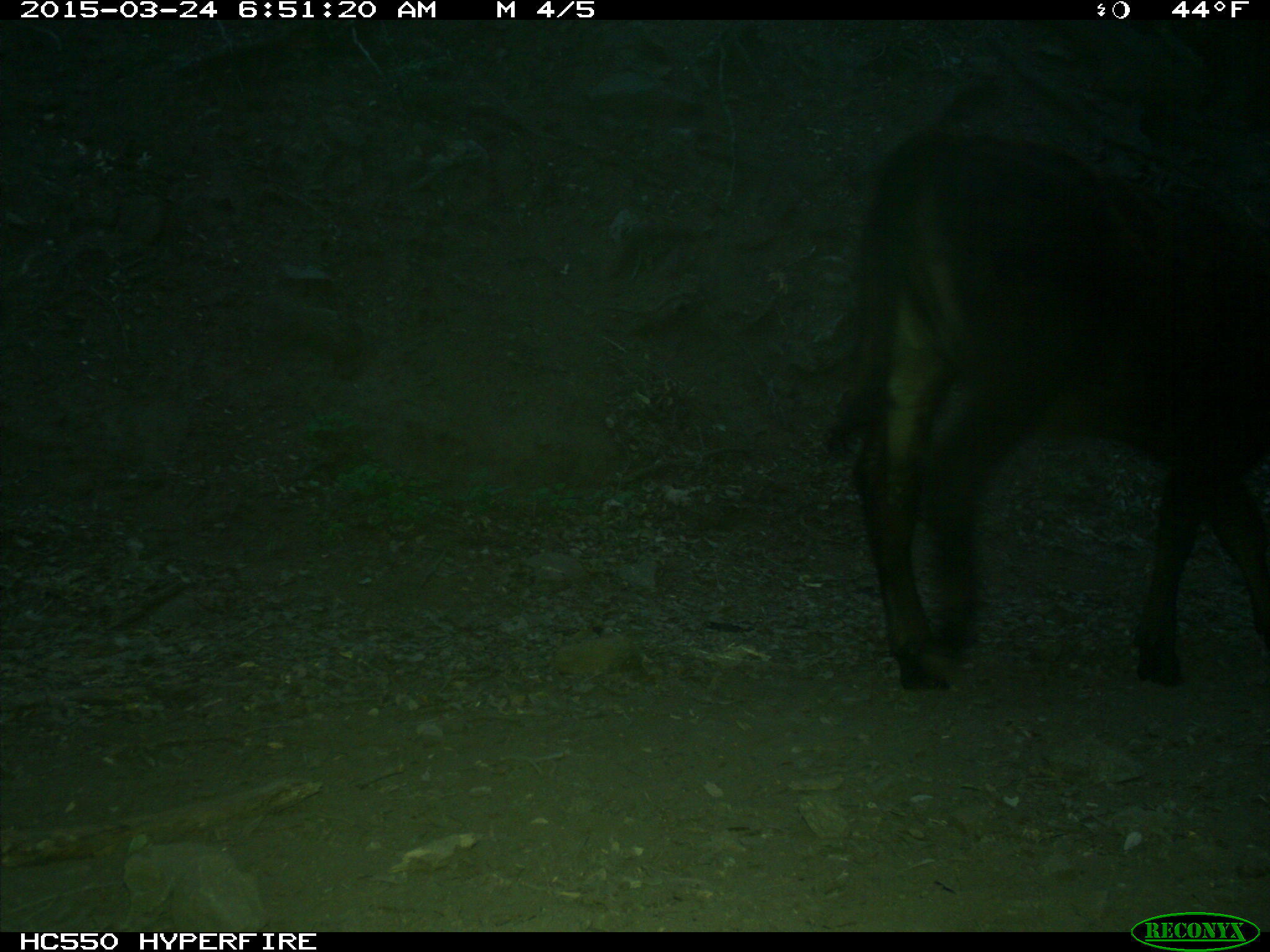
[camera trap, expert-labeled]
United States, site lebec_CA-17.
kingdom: Animalia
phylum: Chordata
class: Mammalia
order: Artiodactyla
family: Bovidae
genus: Bos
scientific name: Bos taurus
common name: domestic cow